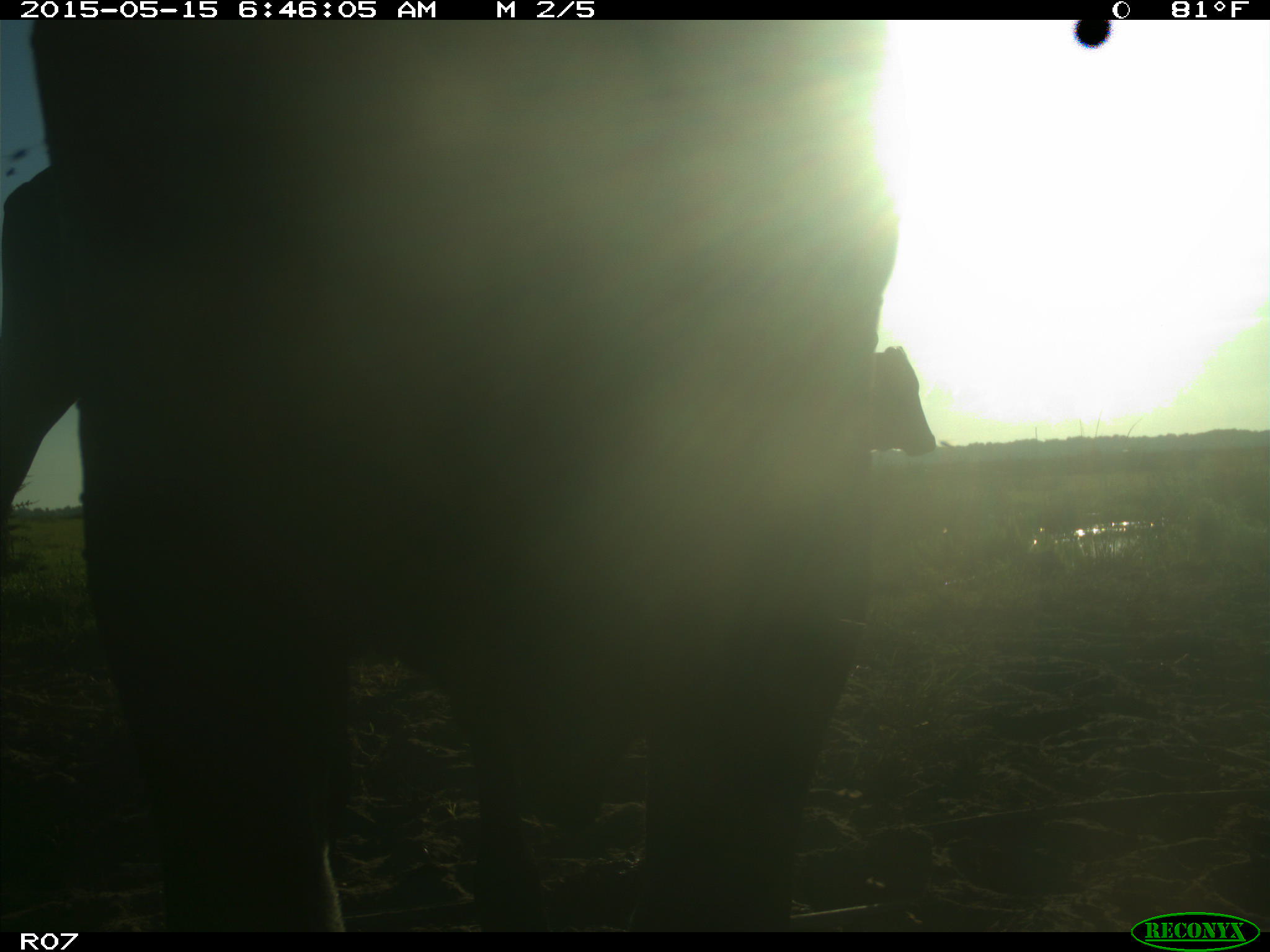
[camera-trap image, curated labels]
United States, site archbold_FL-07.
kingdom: Animalia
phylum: Chordata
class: Mammalia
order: Artiodactyla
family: Bovidae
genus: Bos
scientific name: Bos taurus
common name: domestic cow